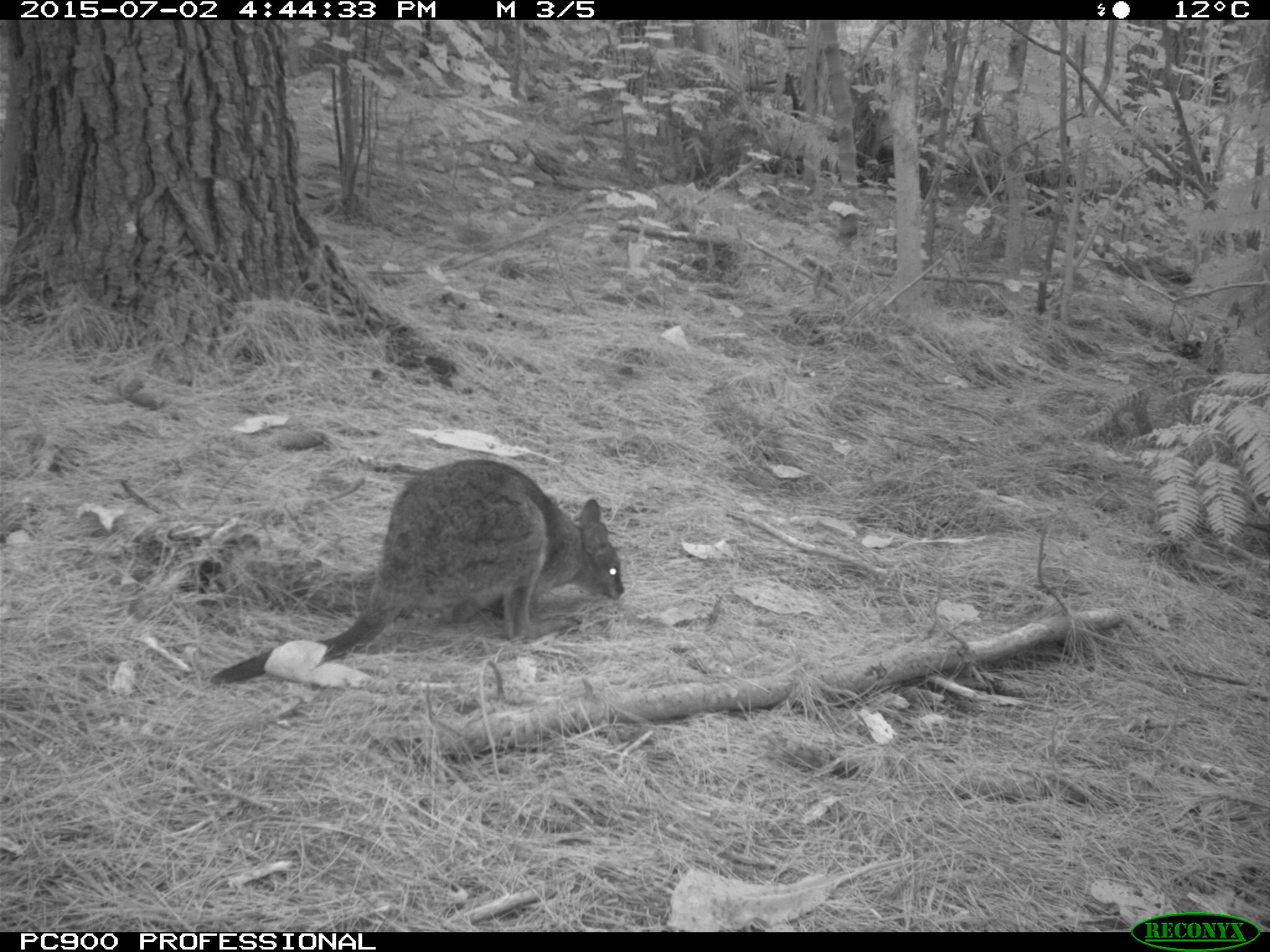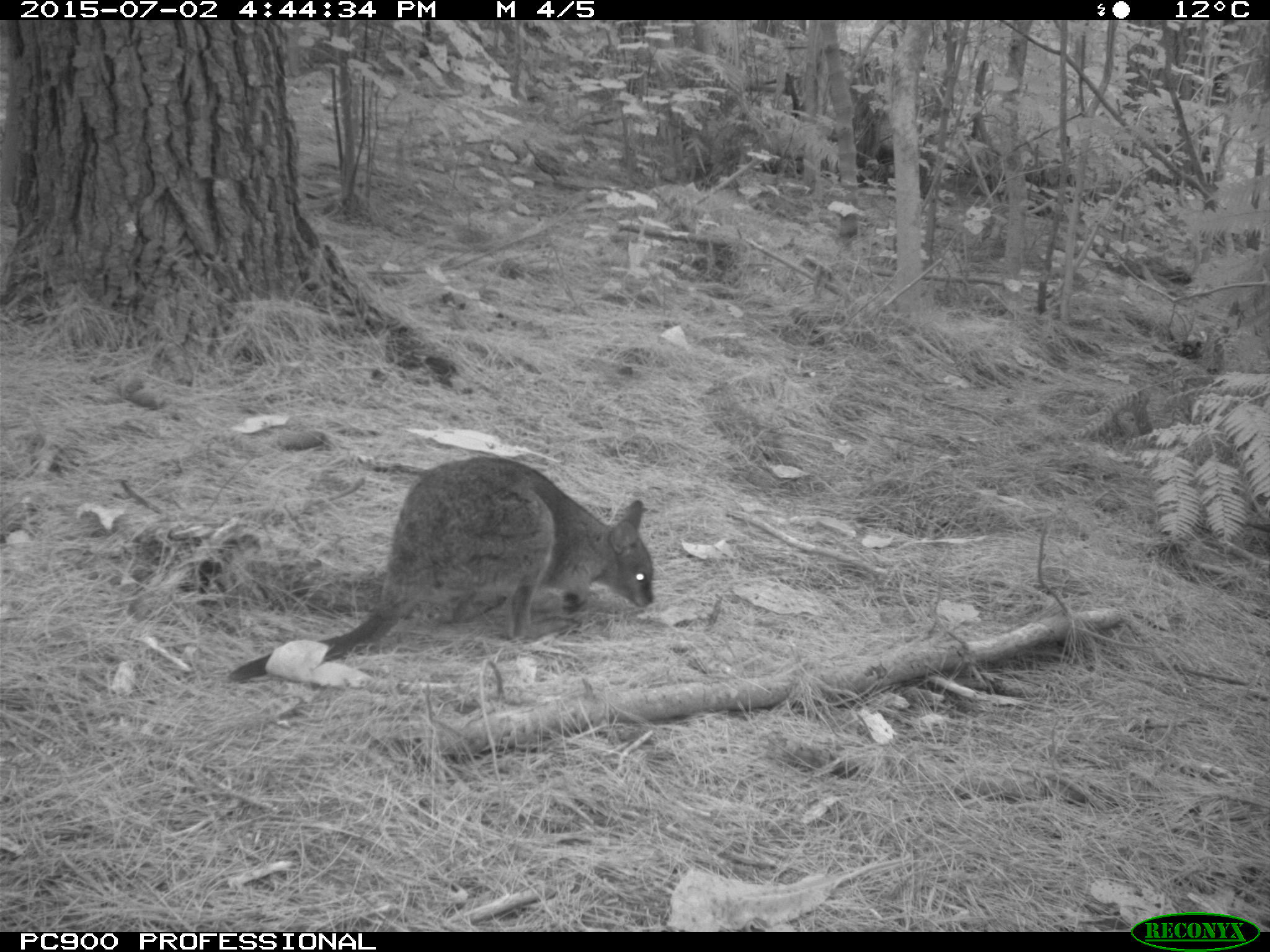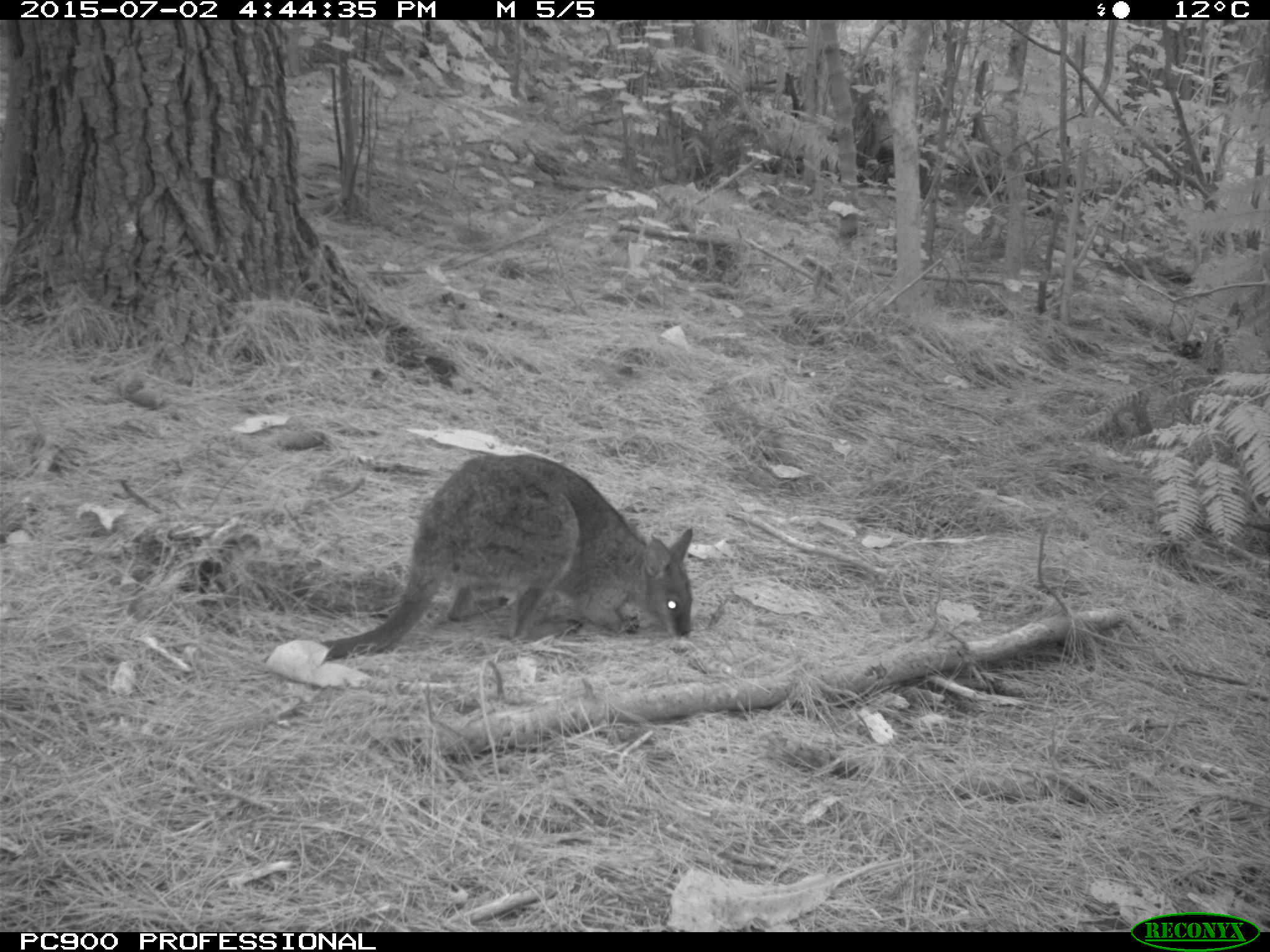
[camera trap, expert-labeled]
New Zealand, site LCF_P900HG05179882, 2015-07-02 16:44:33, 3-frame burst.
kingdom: Animalia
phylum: Chordata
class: Mammalia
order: Diprotodontia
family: Macropodidae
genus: Notamacropus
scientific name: Notamacropus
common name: wallaby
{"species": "wallaby (Notamacropus)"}